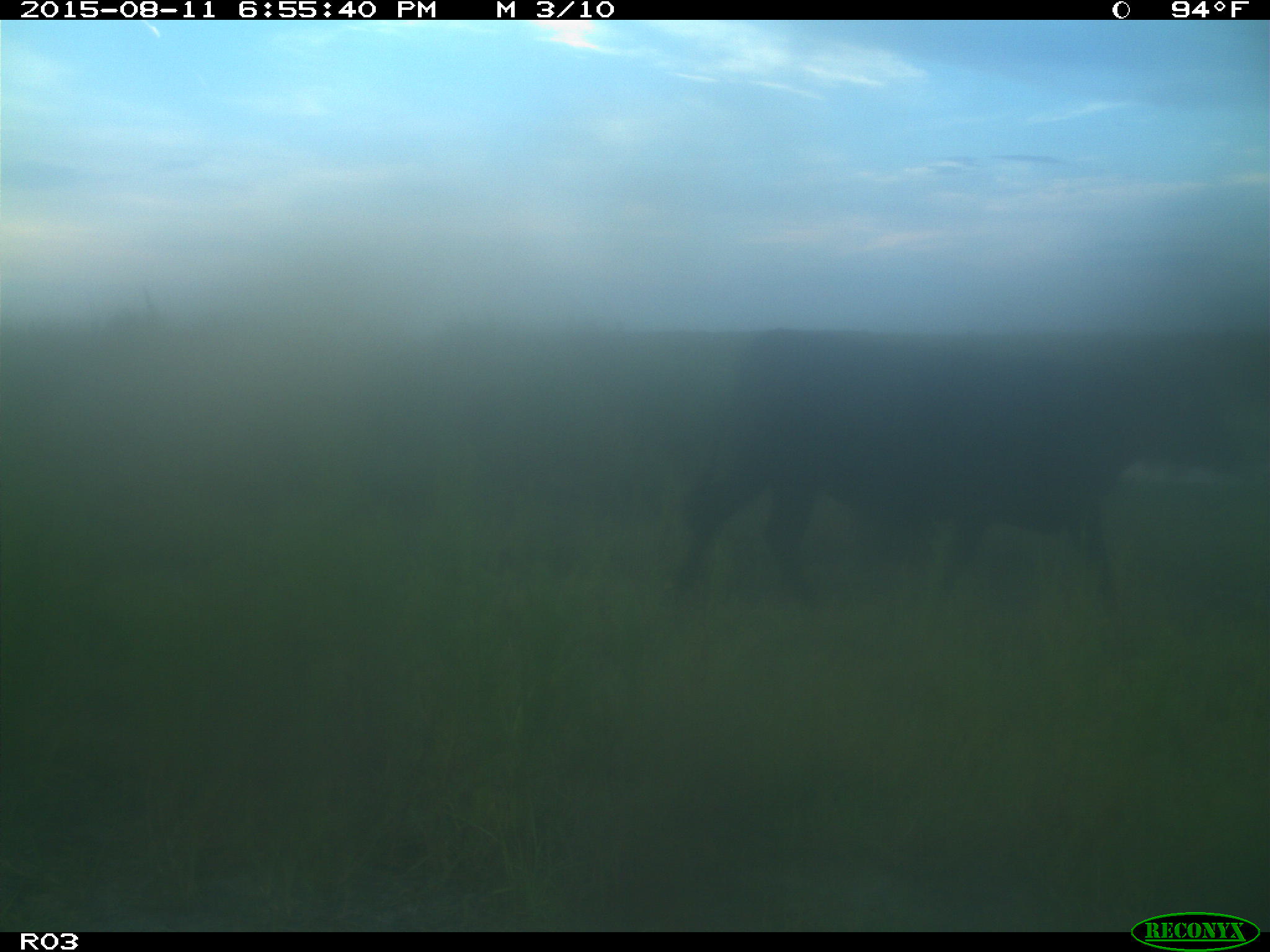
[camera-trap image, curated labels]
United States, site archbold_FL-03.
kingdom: Animalia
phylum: Chordata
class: Mammalia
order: Artiodactyla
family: Bovidae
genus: Bos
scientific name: Bos taurus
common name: domestic cow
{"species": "Bos taurus (domestic cow)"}